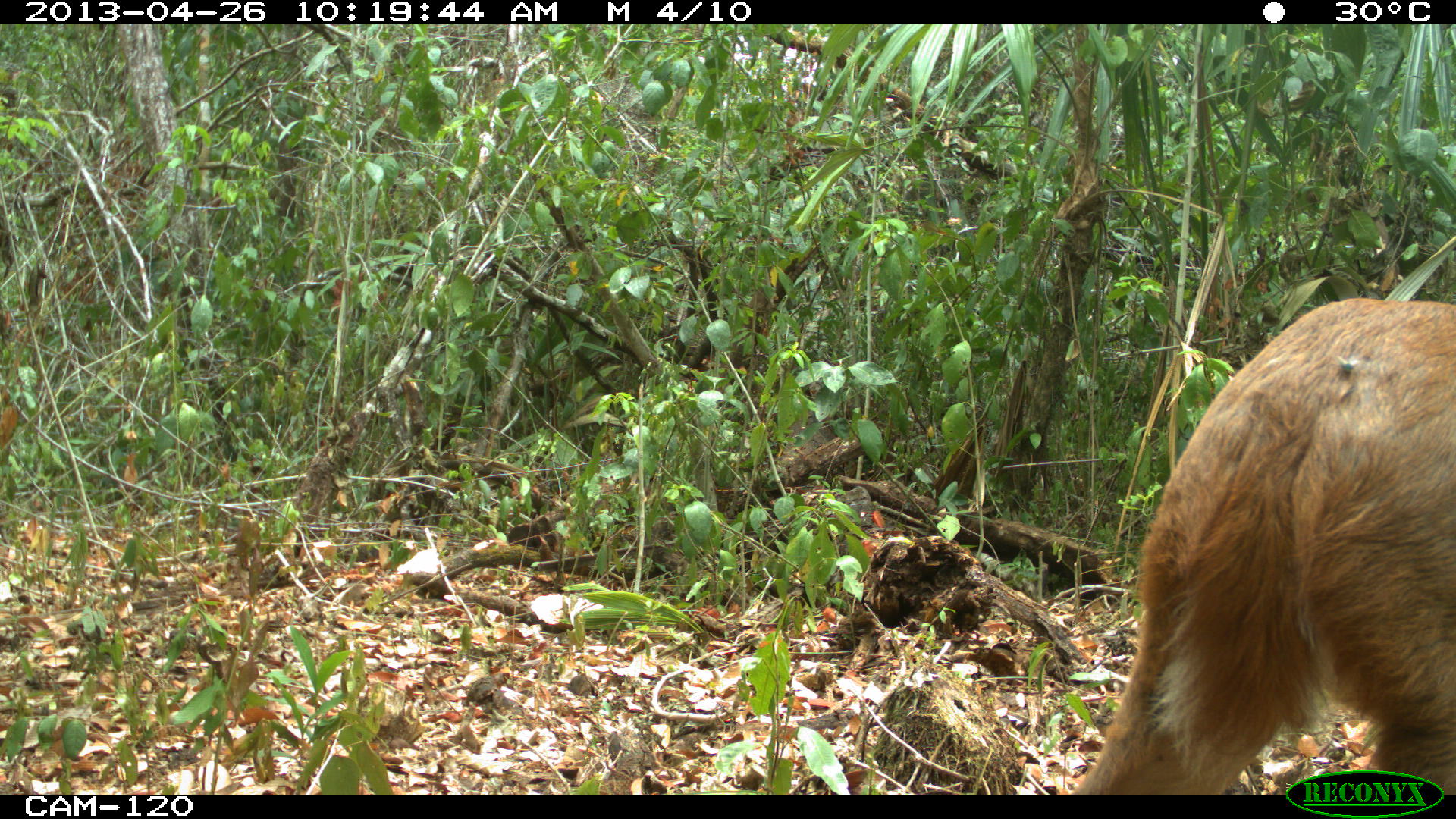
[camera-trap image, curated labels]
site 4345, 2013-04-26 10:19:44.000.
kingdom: Animalia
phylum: Chordata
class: Mammalia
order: Artiodactyla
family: Cervidae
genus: Mazama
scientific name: Mazama temama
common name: central american red brocket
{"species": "Mazama temama (central american red brocket)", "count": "1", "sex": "female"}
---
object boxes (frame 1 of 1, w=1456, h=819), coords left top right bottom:
mazama temama: 1066 293 1456 792